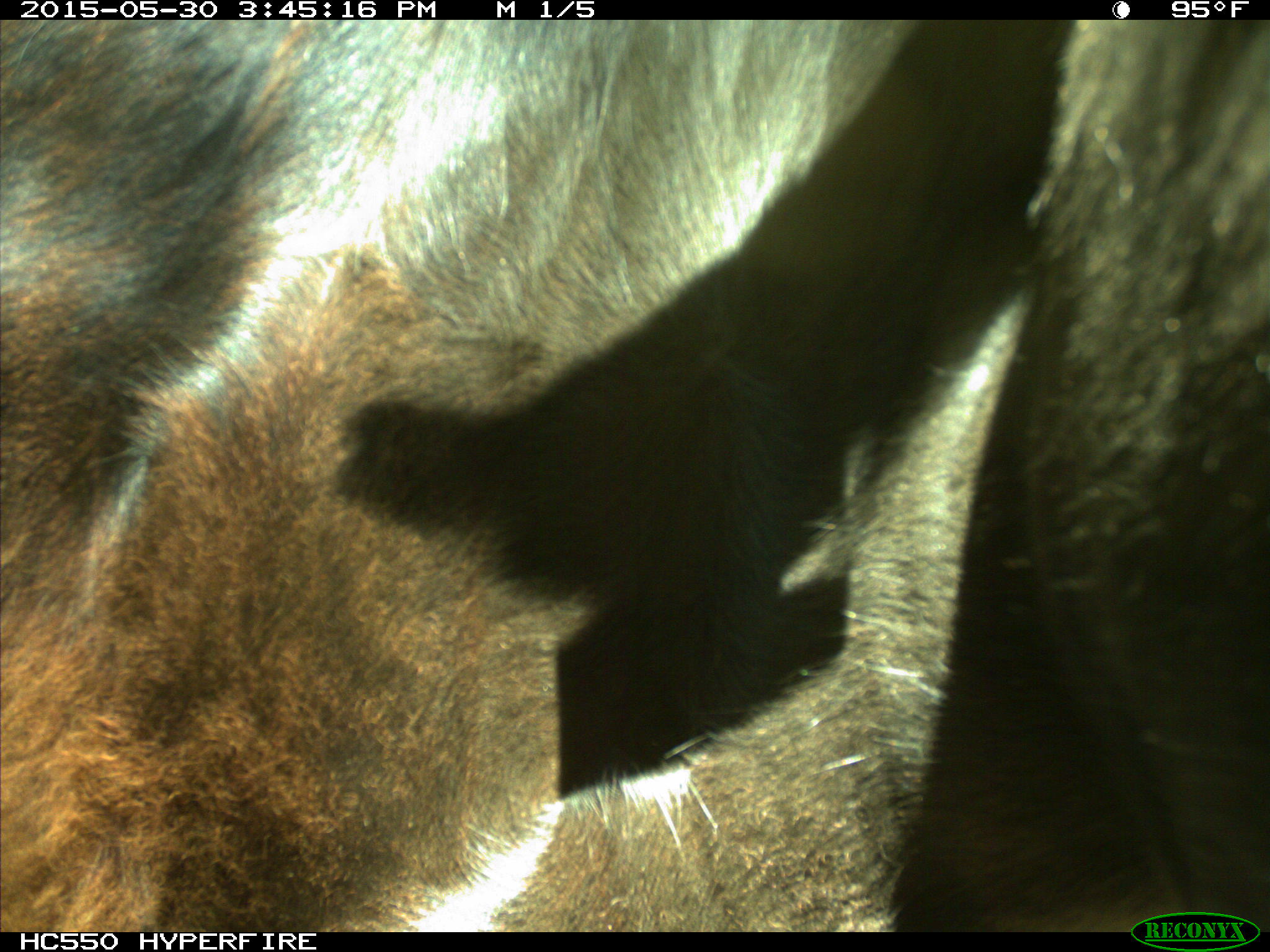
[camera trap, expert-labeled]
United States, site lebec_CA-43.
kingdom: Animalia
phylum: Chordata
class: Mammalia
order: Artiodactyla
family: Bovidae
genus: Bos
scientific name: Bos taurus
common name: domestic cow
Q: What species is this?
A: Bos taurus (domestic cow).